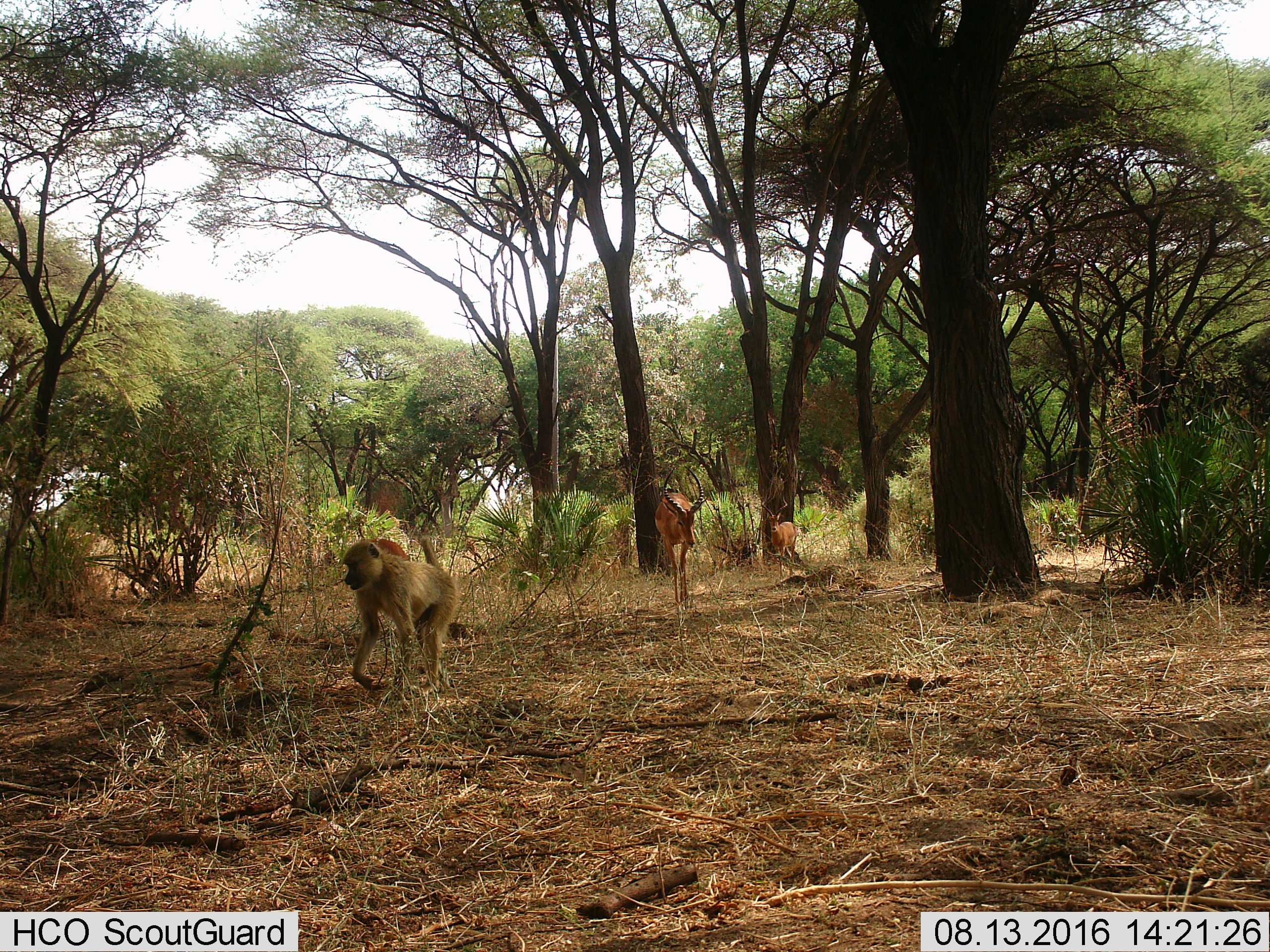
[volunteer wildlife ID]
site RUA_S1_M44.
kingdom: Animalia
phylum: Chordata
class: Mammalia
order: Primates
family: Cercopithecidae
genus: Papio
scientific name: Papio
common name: baboon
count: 1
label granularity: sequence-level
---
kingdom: Animalia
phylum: Chordata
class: Mammalia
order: Artiodactyla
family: Bovidae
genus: Aepyceros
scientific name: Aepyceros melampus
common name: impala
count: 3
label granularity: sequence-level